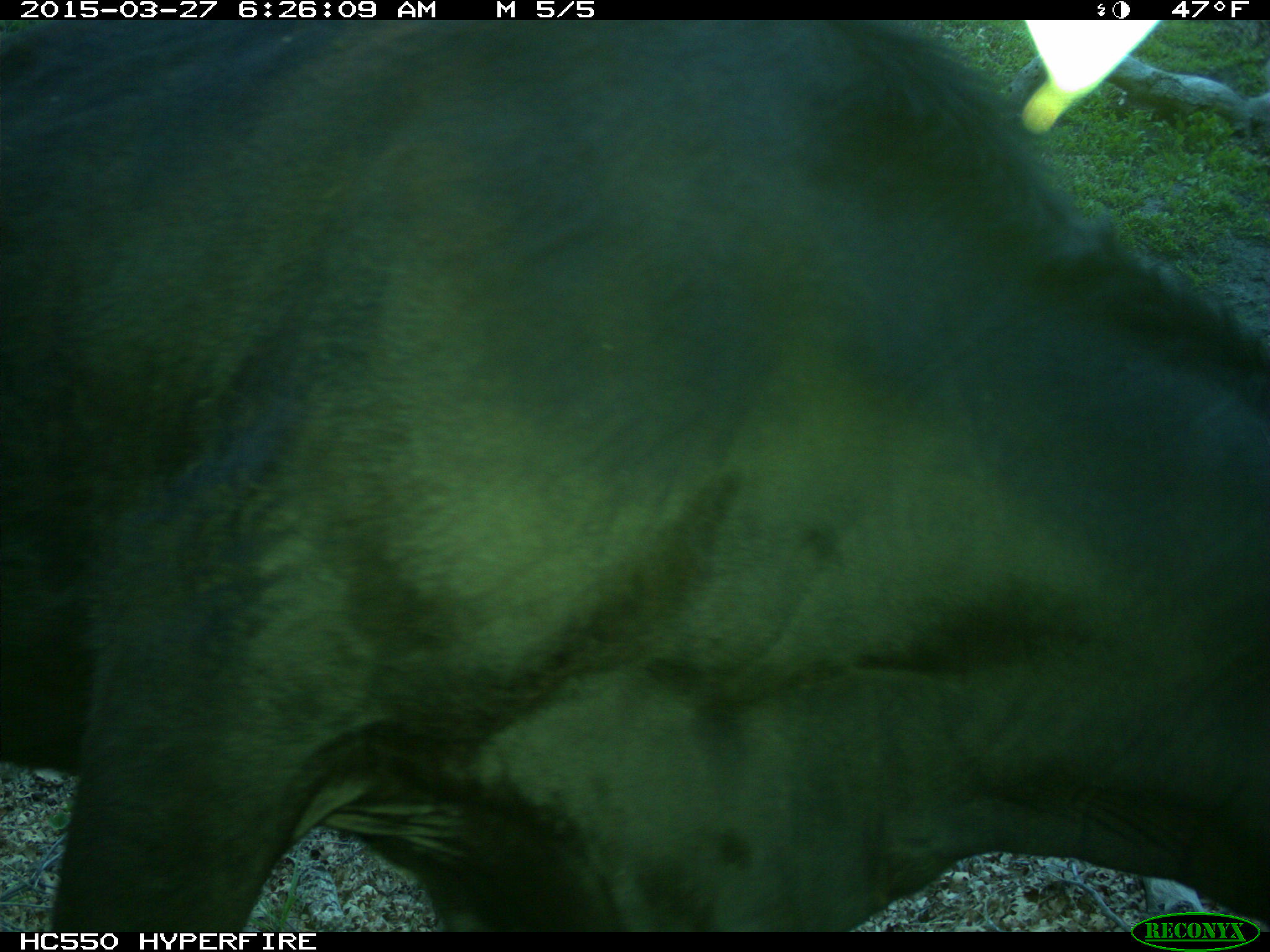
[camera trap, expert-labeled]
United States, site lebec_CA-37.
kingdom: Animalia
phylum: Chordata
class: Mammalia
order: Artiodactyla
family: Bovidae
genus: Bos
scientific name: Bos taurus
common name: domestic cow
Bos taurus (domestic cow).